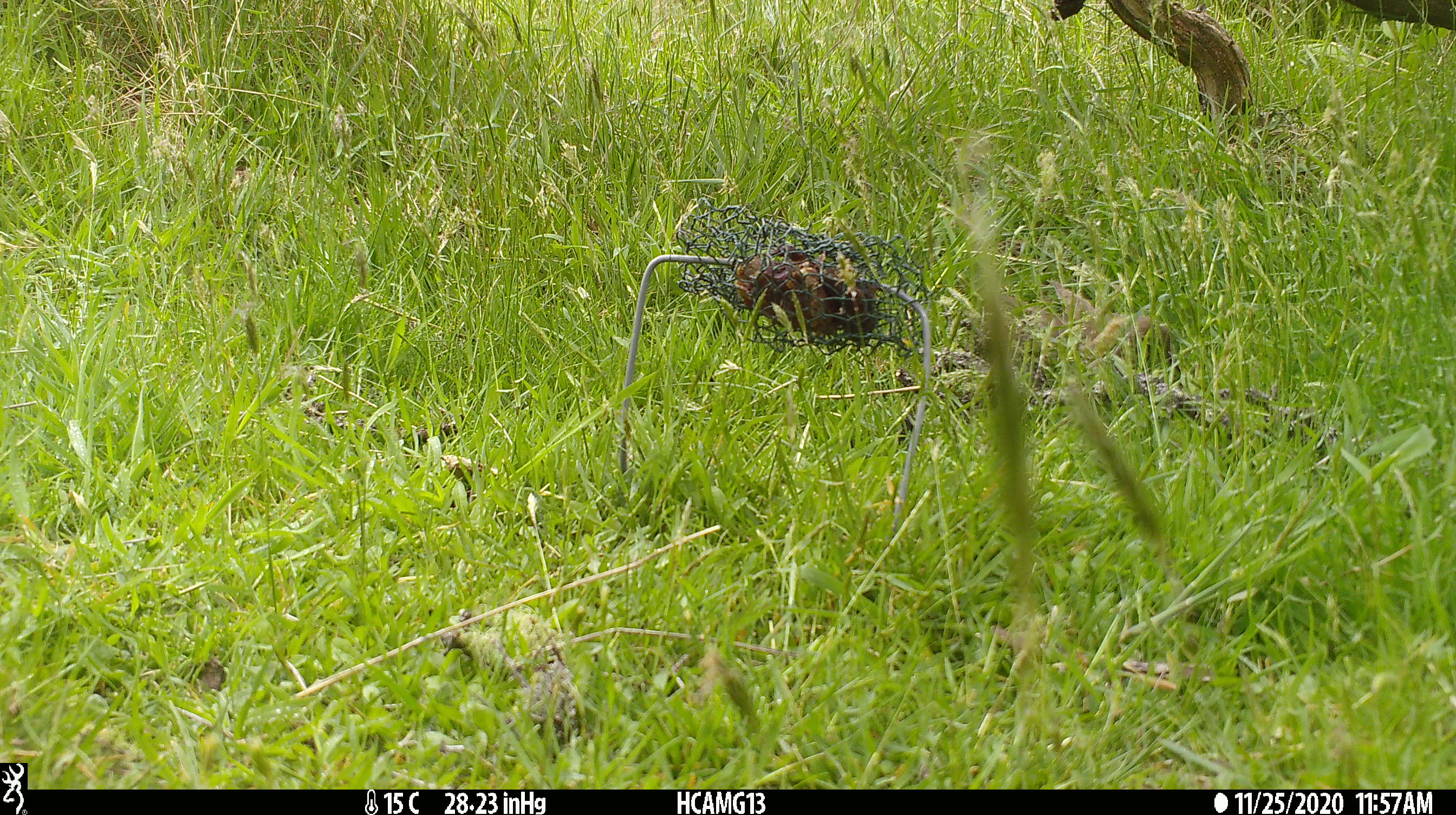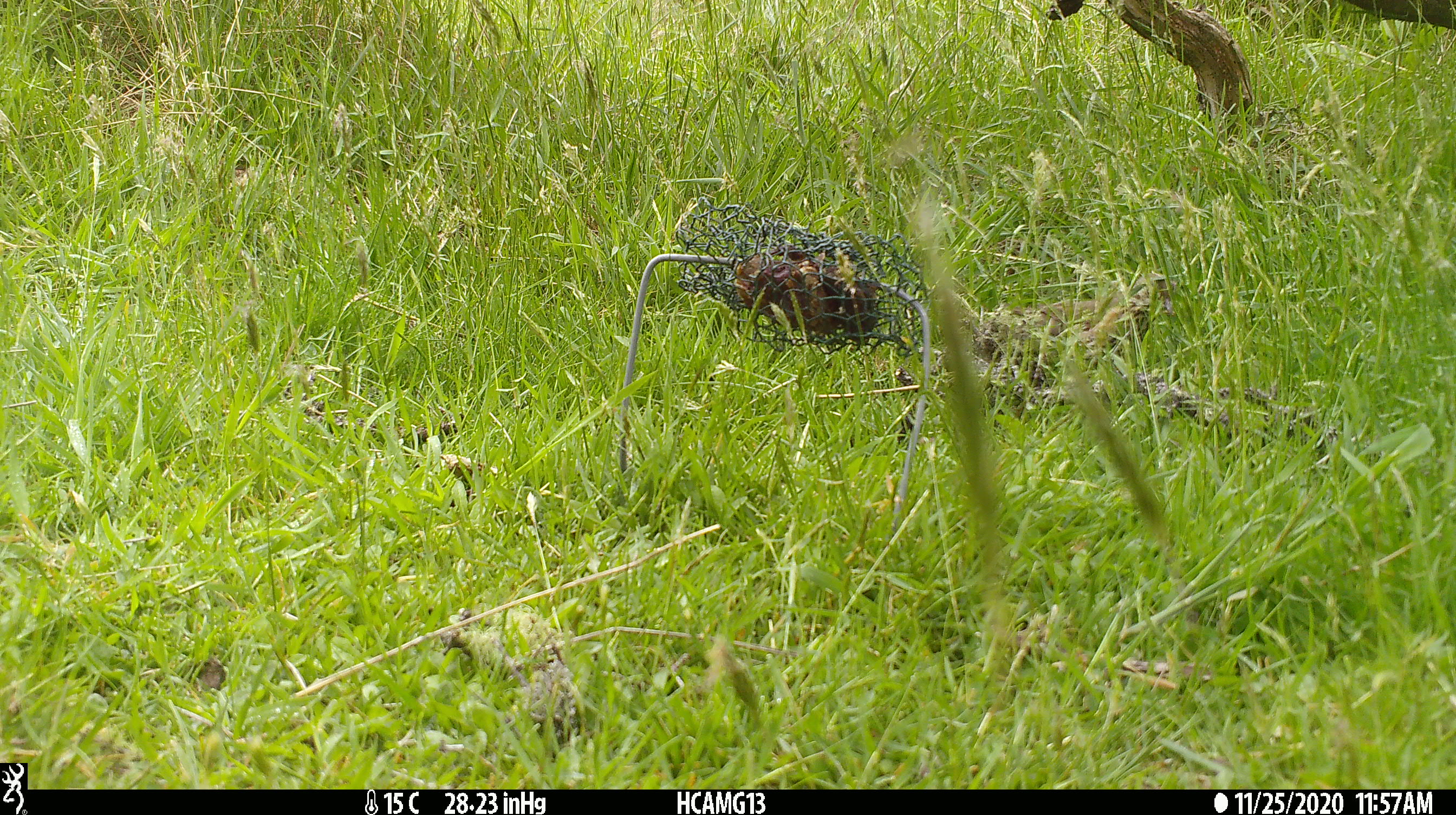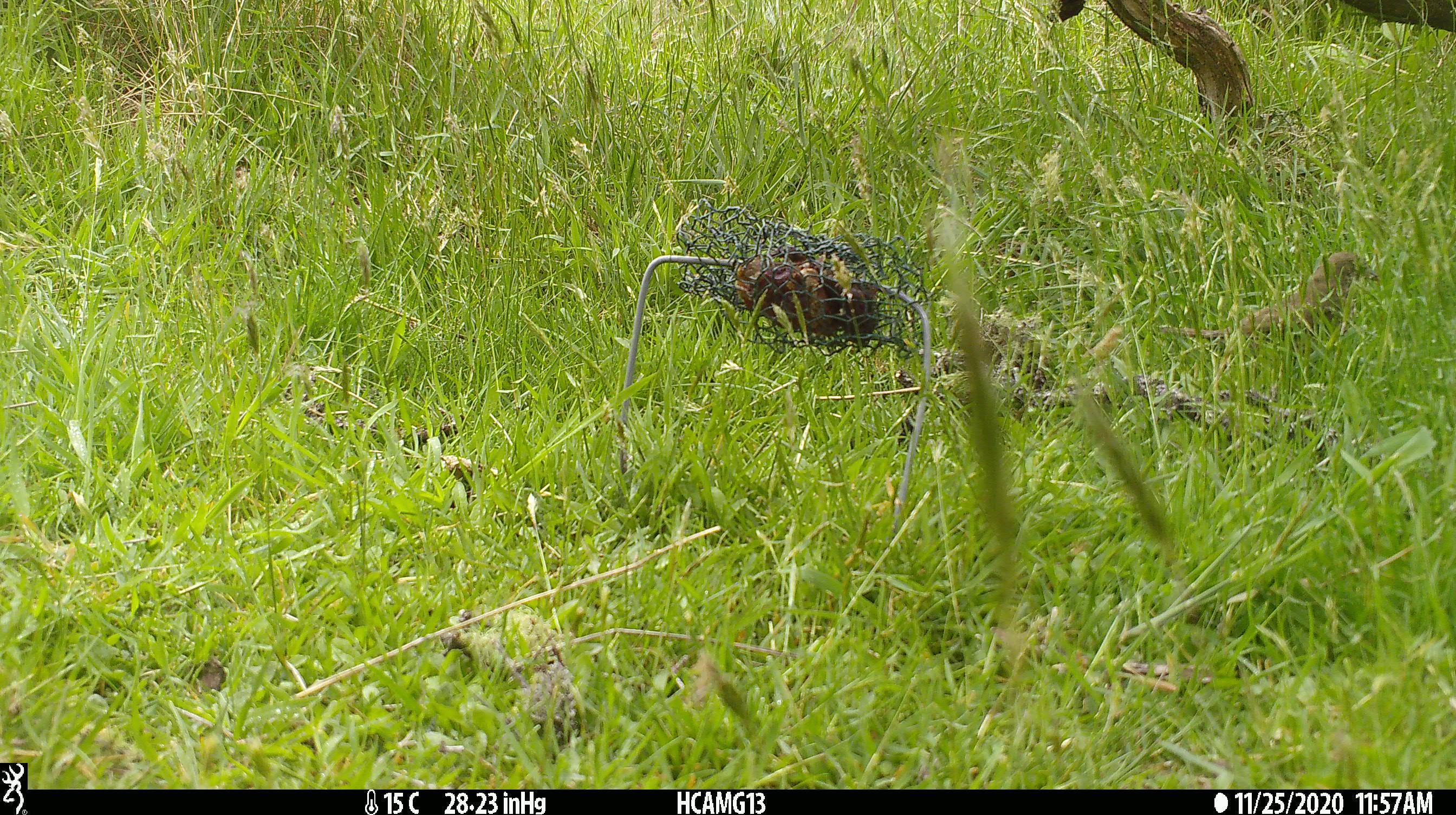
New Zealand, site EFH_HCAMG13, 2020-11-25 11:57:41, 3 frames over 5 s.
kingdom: Animalia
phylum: Chordata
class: Aves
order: Passeriformes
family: Turdidae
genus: Turdus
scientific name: Turdus philomelos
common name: song thrush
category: thrush